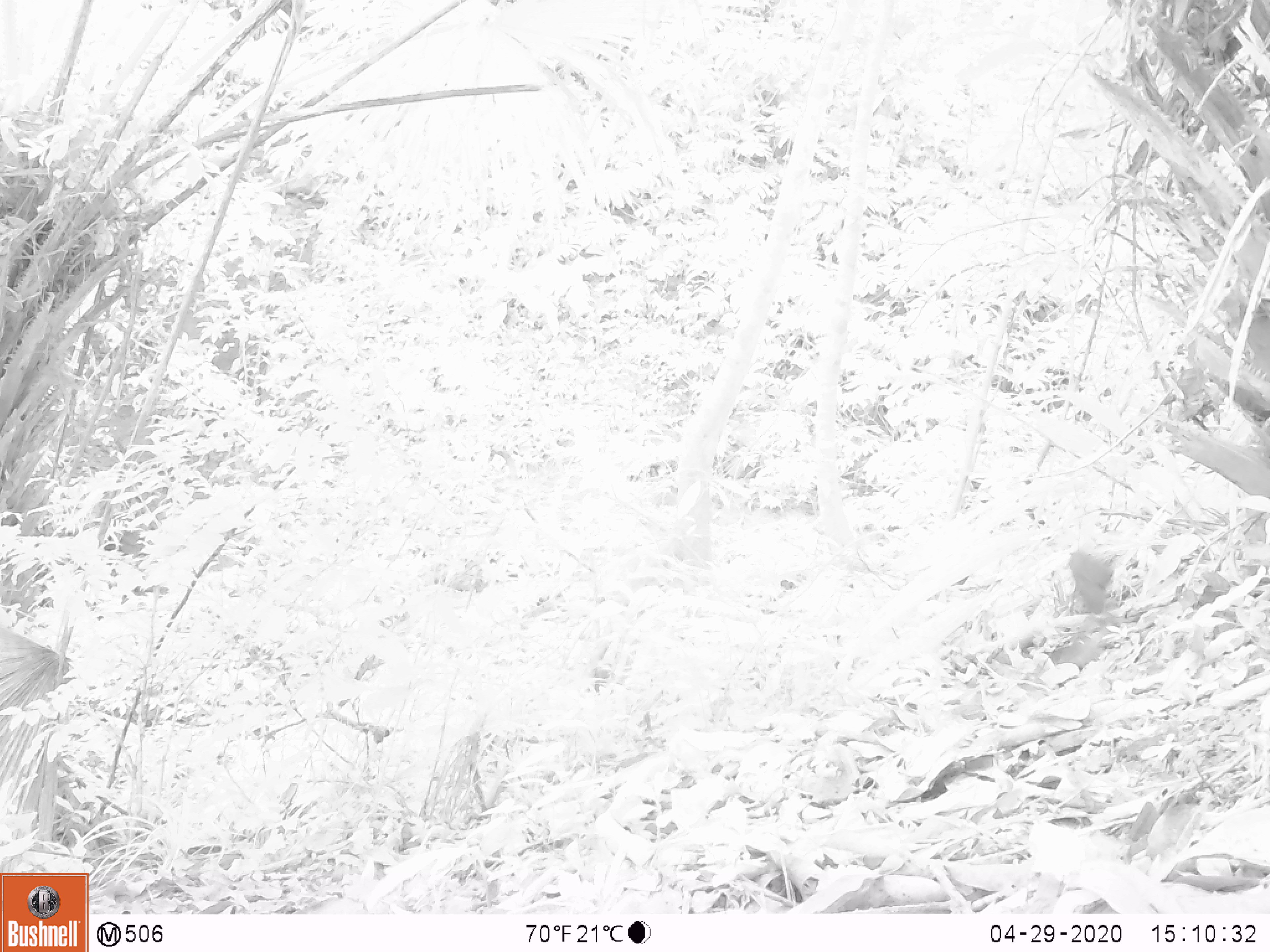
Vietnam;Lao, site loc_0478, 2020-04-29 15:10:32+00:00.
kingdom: Animalia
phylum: Chordata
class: Mammalia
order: Rodentia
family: Sciuridae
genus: Sciurus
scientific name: Sciurus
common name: squirrel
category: unidentified squirrel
Unidentified squirrel (squirrel) (Sciurus). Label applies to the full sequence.